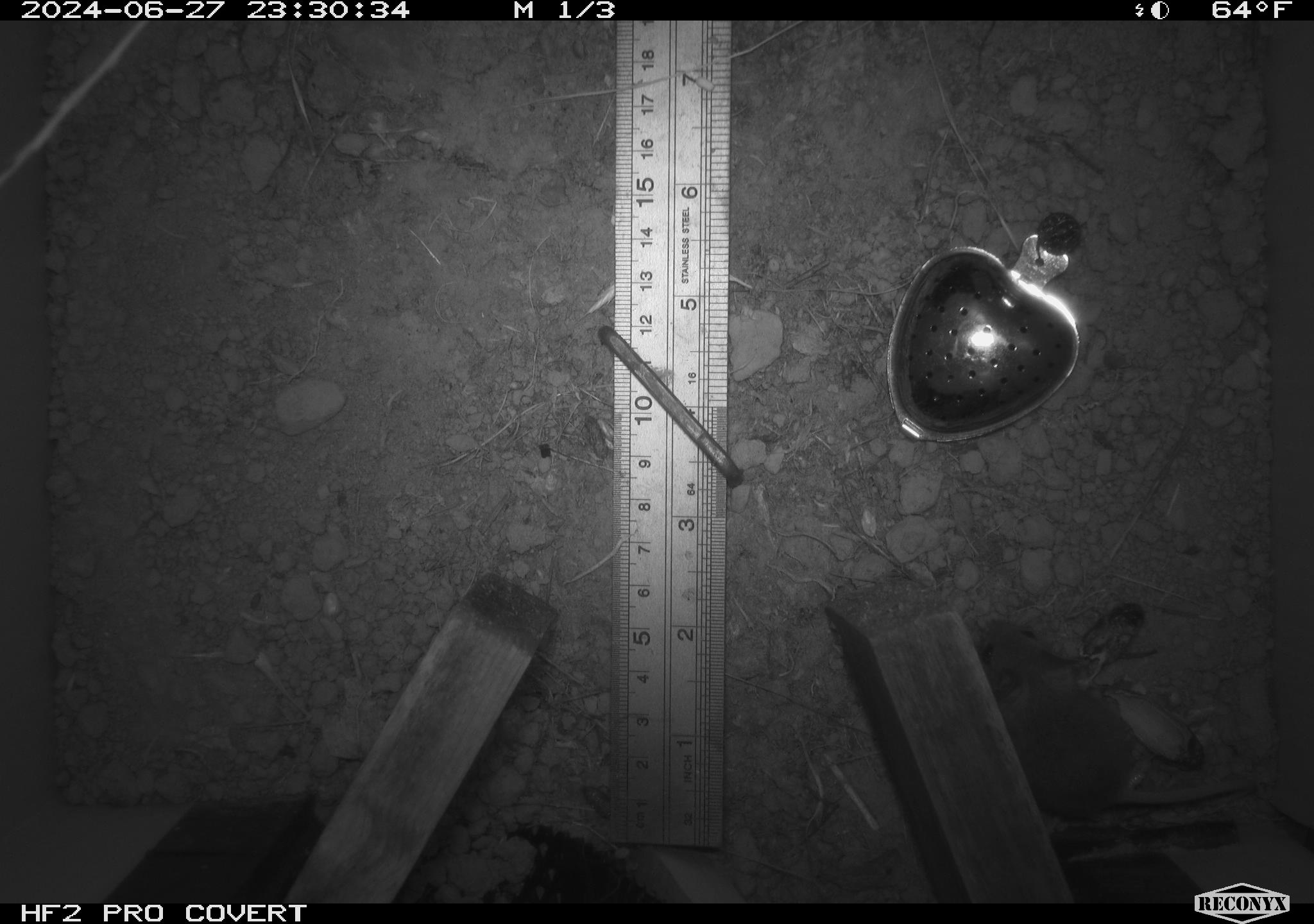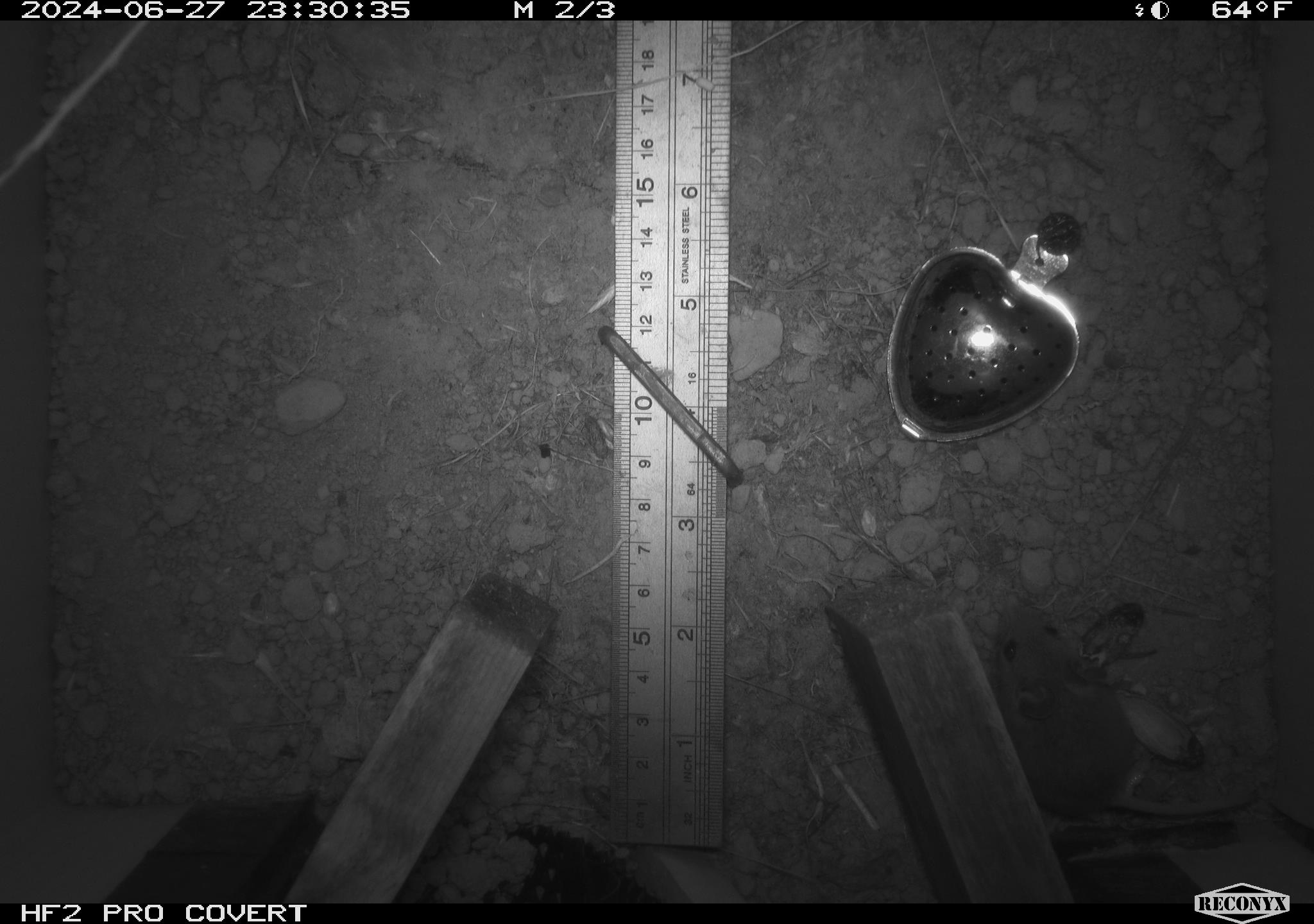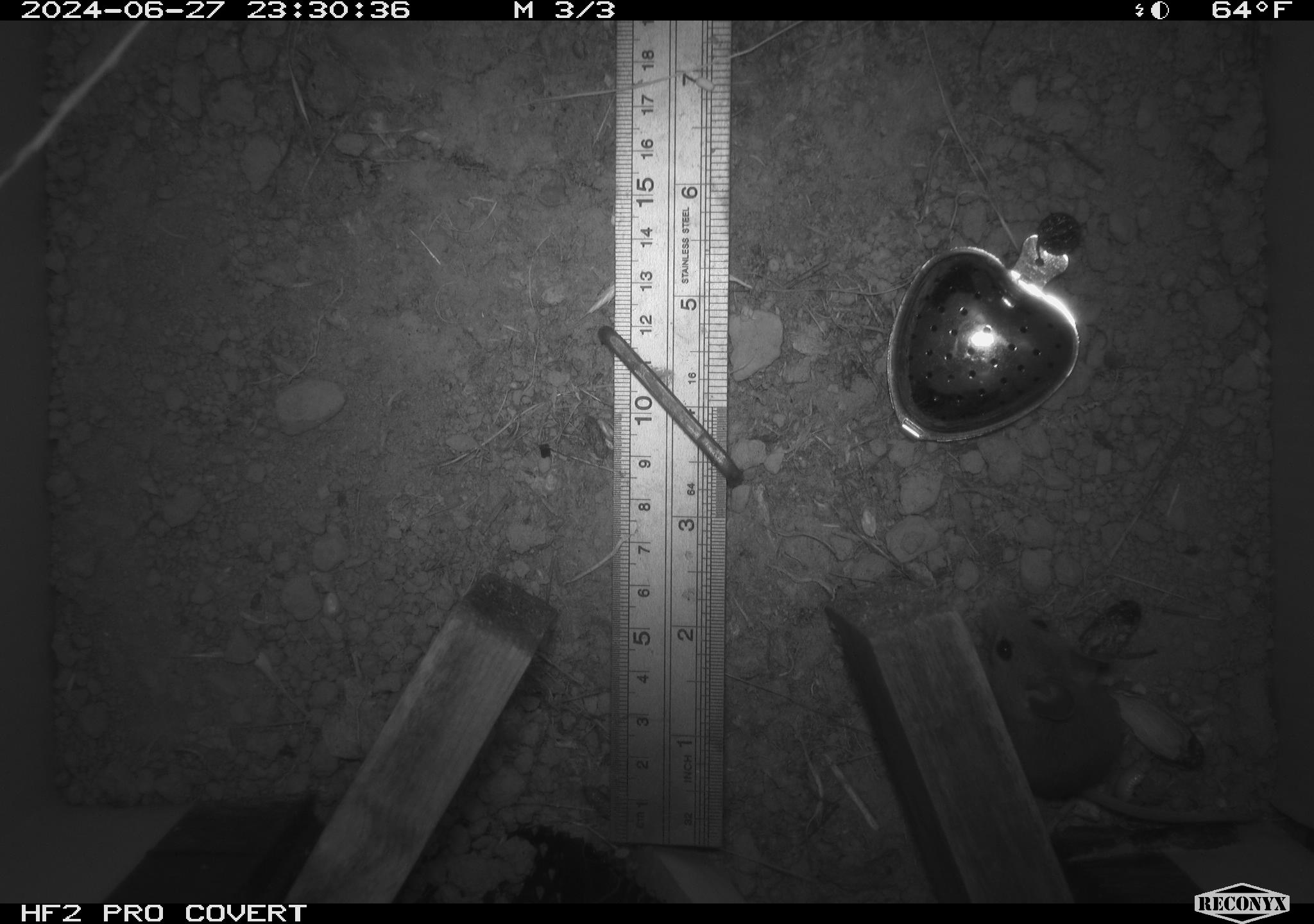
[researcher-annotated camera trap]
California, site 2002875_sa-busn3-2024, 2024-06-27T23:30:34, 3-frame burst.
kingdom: Animalia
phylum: Chordata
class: Mammalia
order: Rodentia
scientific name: Rodentia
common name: mouse species